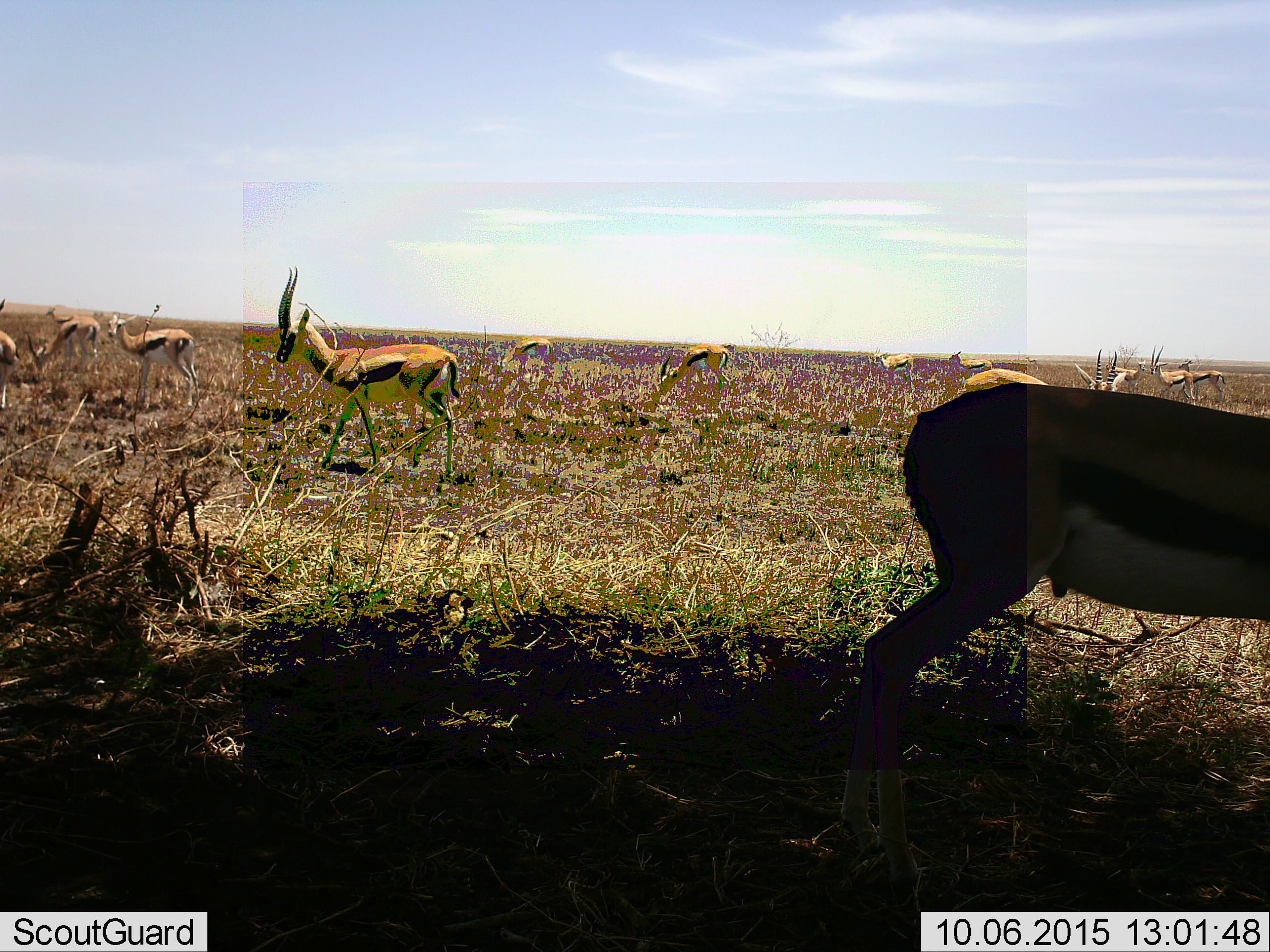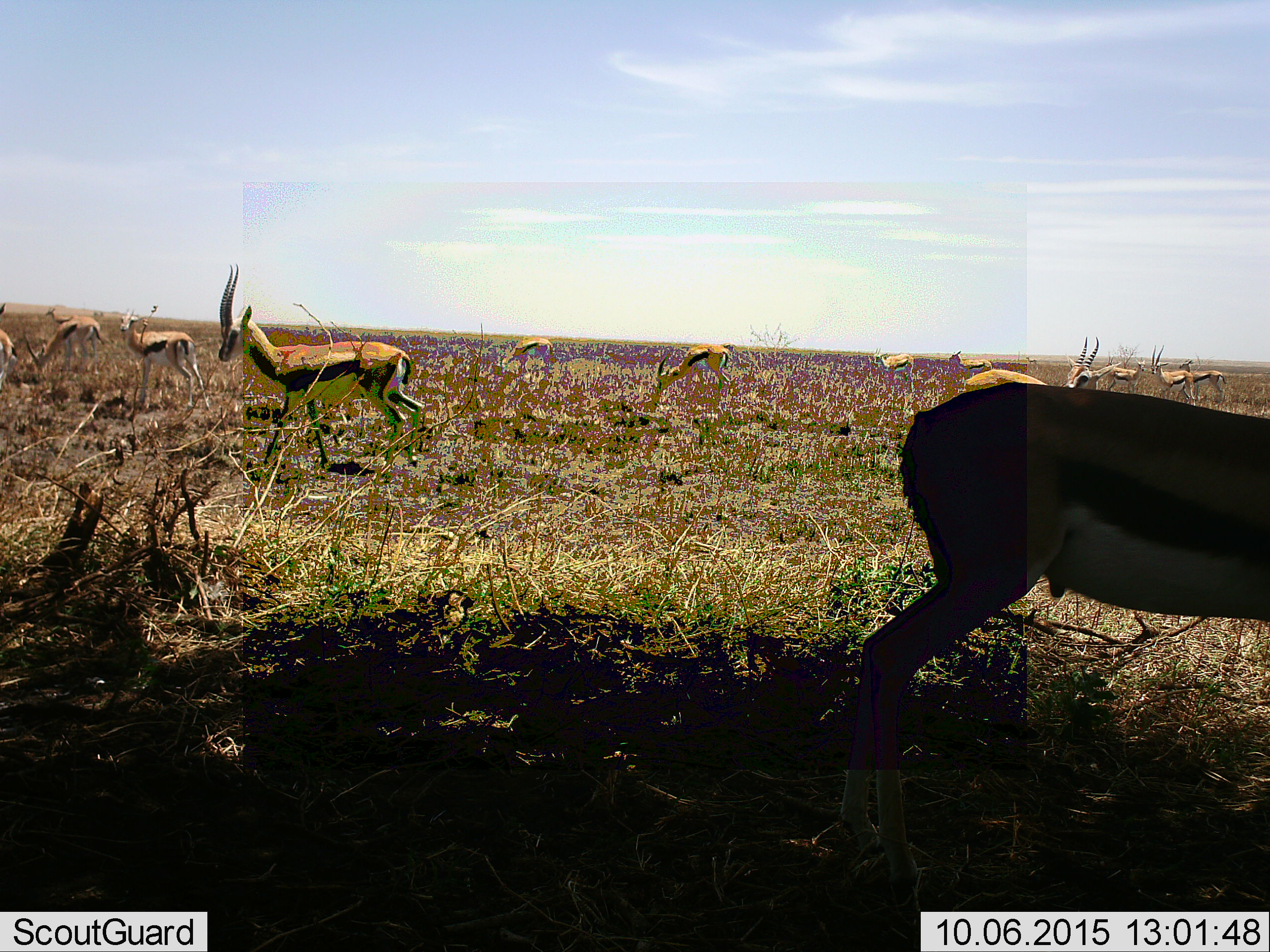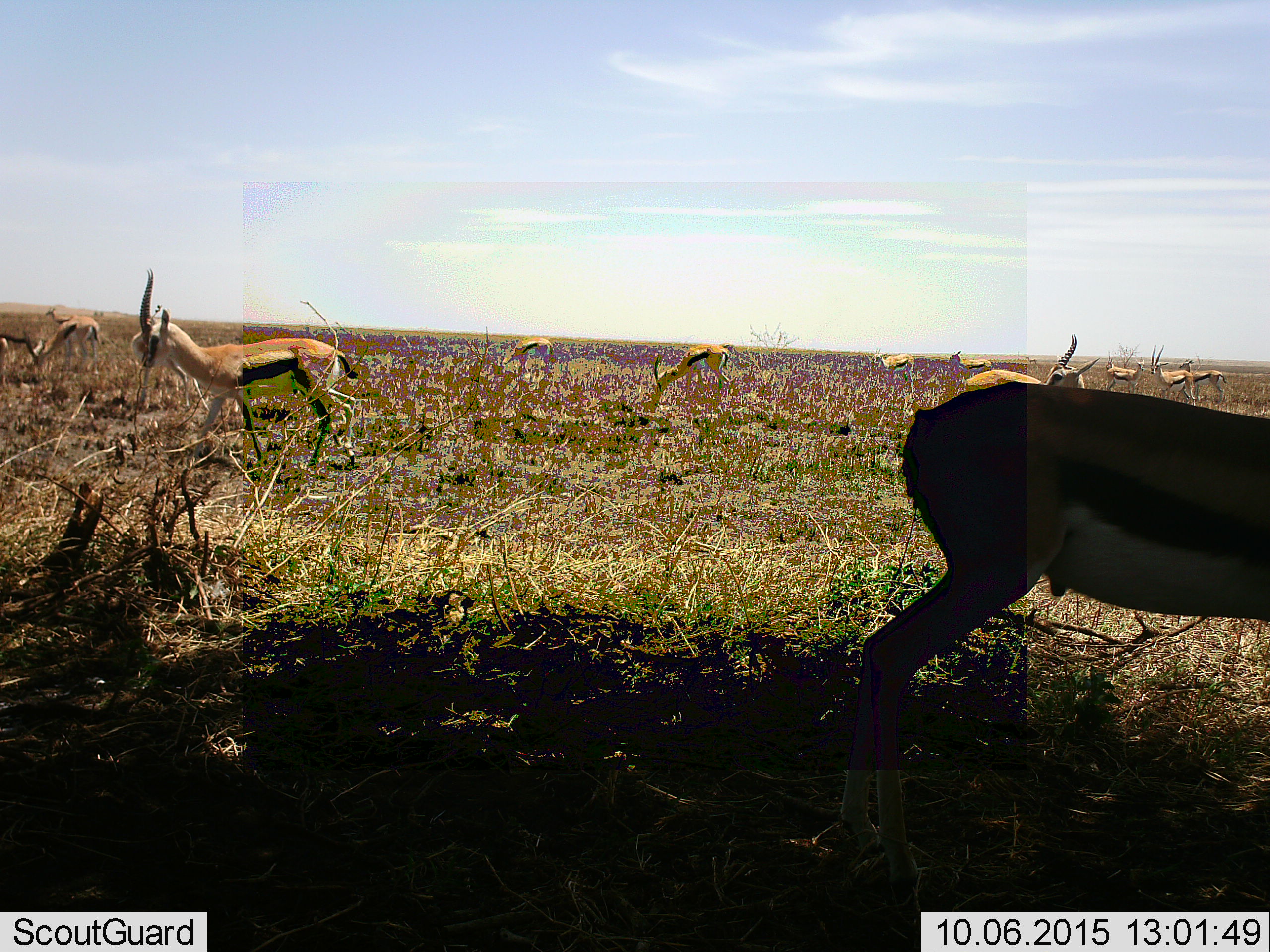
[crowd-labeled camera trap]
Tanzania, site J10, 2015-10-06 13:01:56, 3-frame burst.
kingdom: Animalia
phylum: Chordata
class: Mammalia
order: Artiodactyla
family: Bovidae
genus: Eudorcas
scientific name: Eudorcas thomsonii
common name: thomson's gazelle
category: gazellethomsons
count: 11-50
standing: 80%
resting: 0%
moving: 80%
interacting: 0%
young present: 0%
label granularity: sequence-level